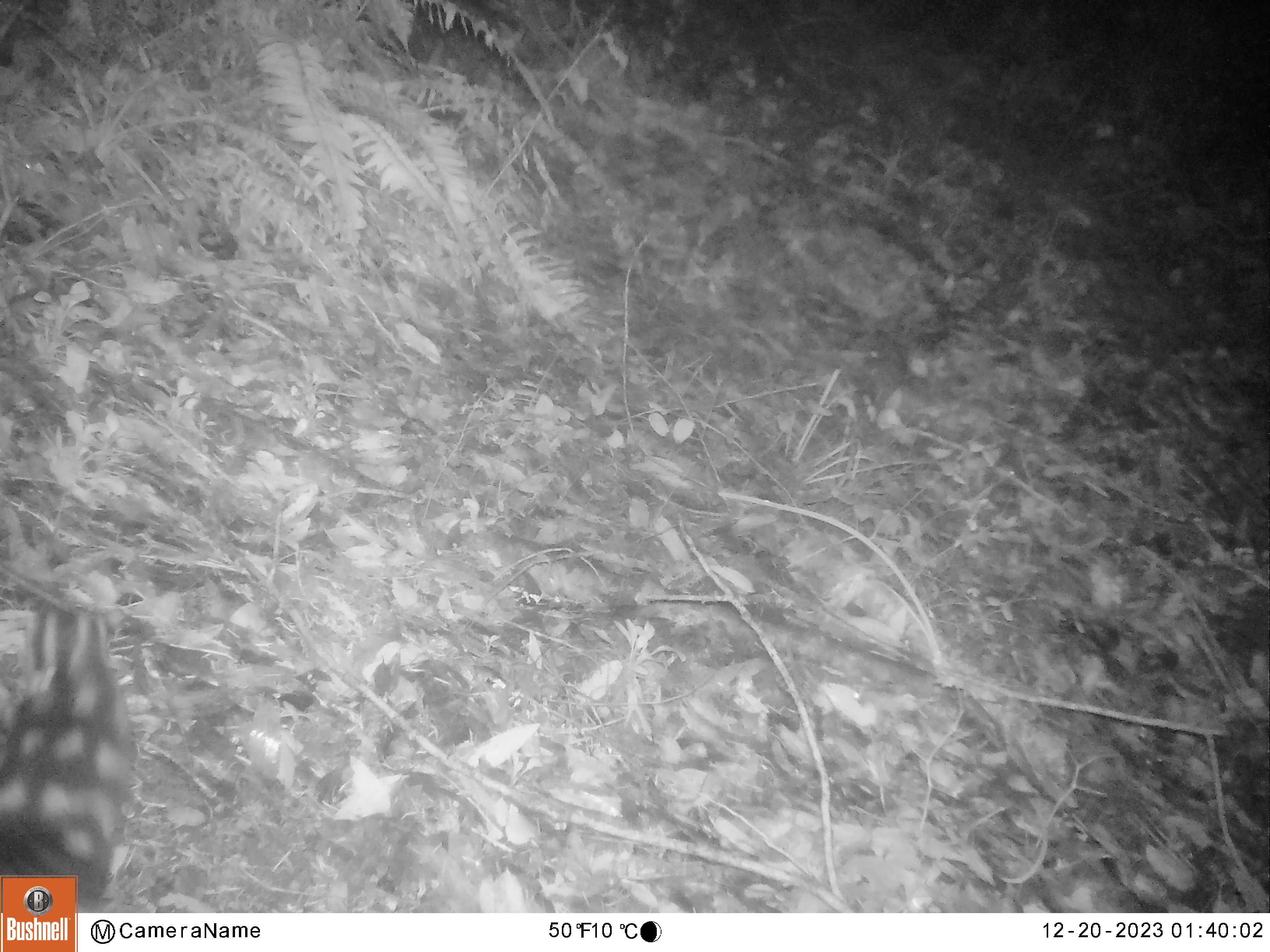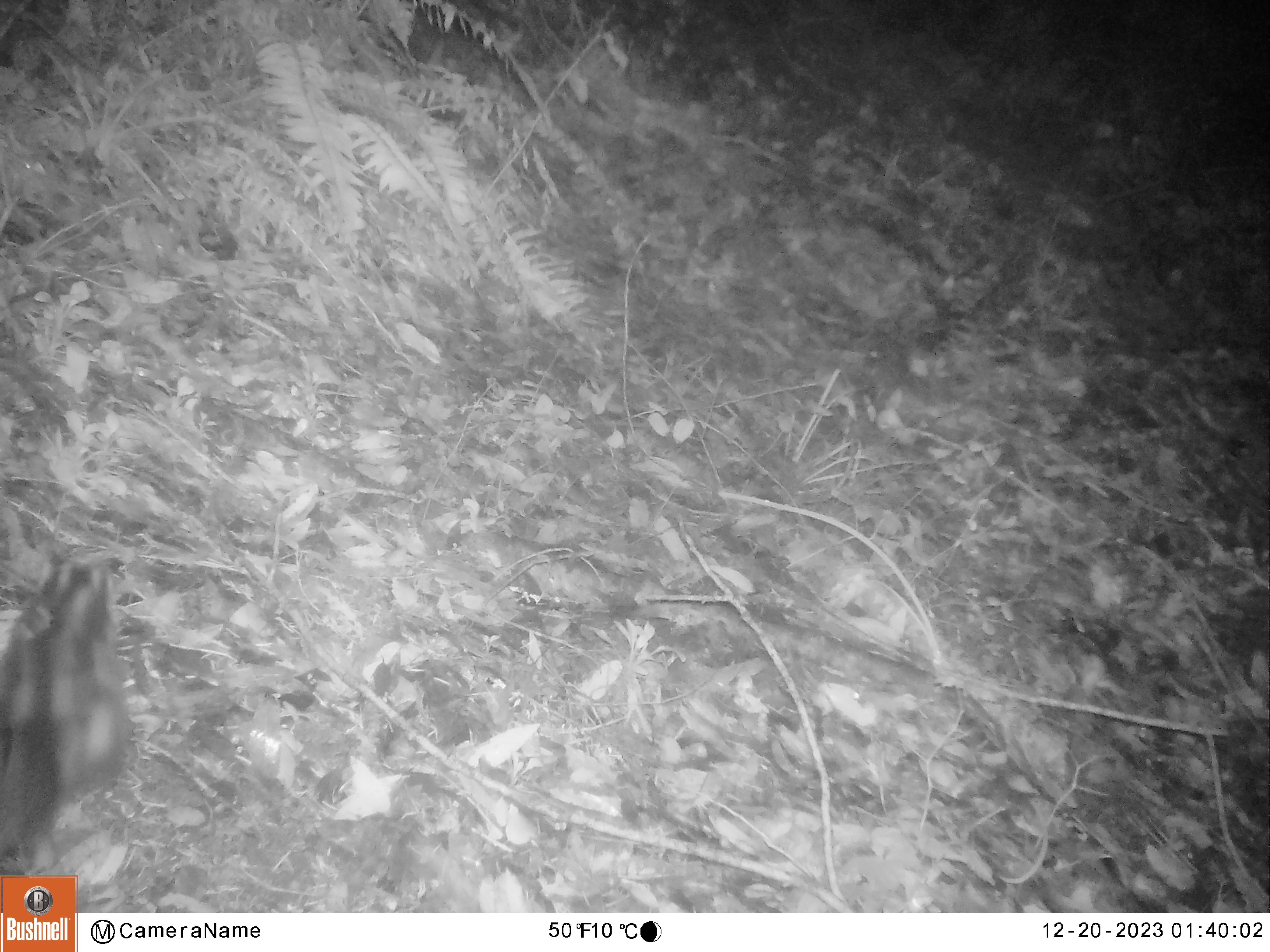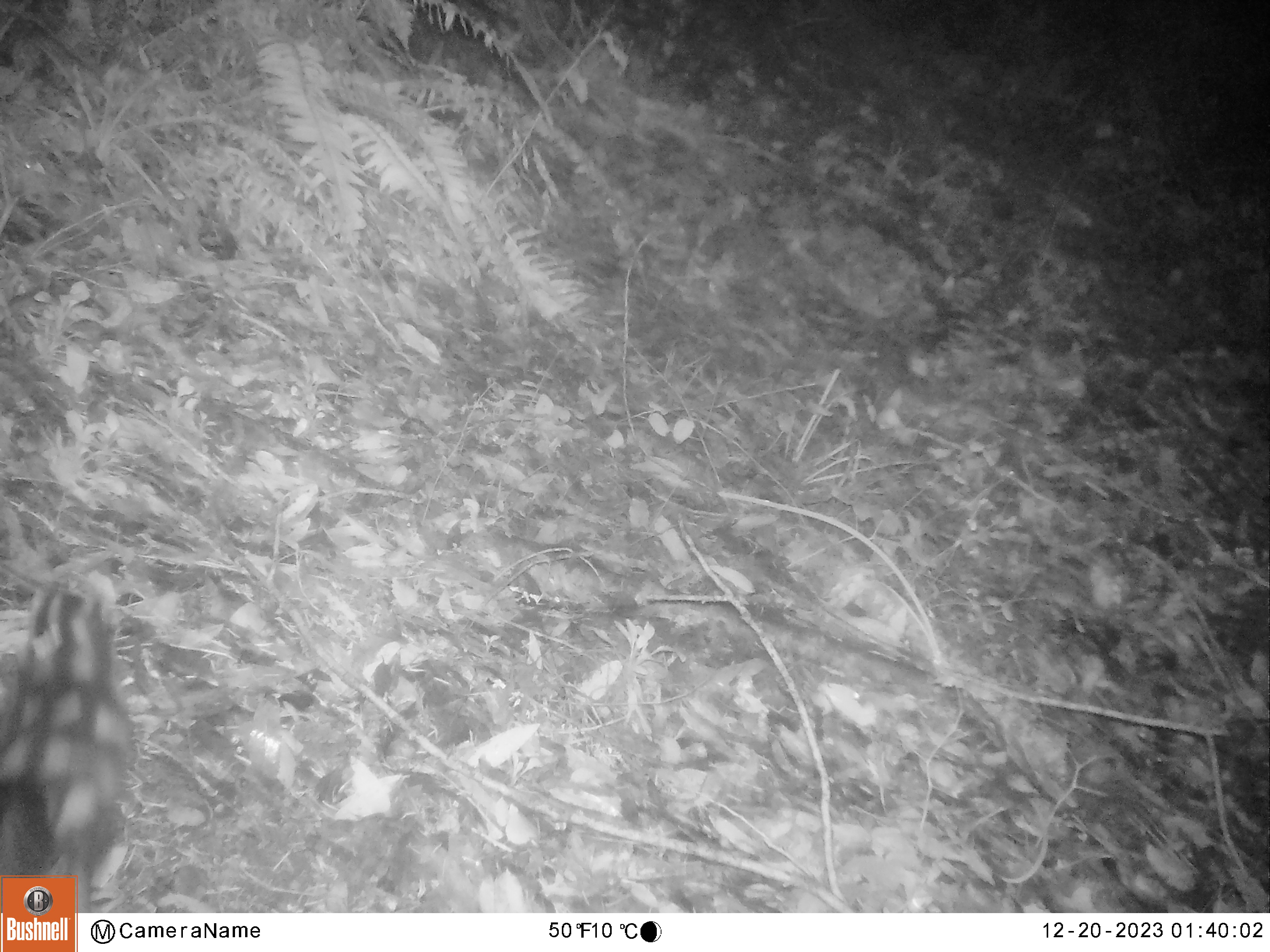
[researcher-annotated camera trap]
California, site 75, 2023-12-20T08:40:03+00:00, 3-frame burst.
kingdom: Animalia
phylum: Chordata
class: Mammalia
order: Carnivora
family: Mephitidae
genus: Spilogale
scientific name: Spilogale gracilis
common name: western spotted skunk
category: spotted skunk